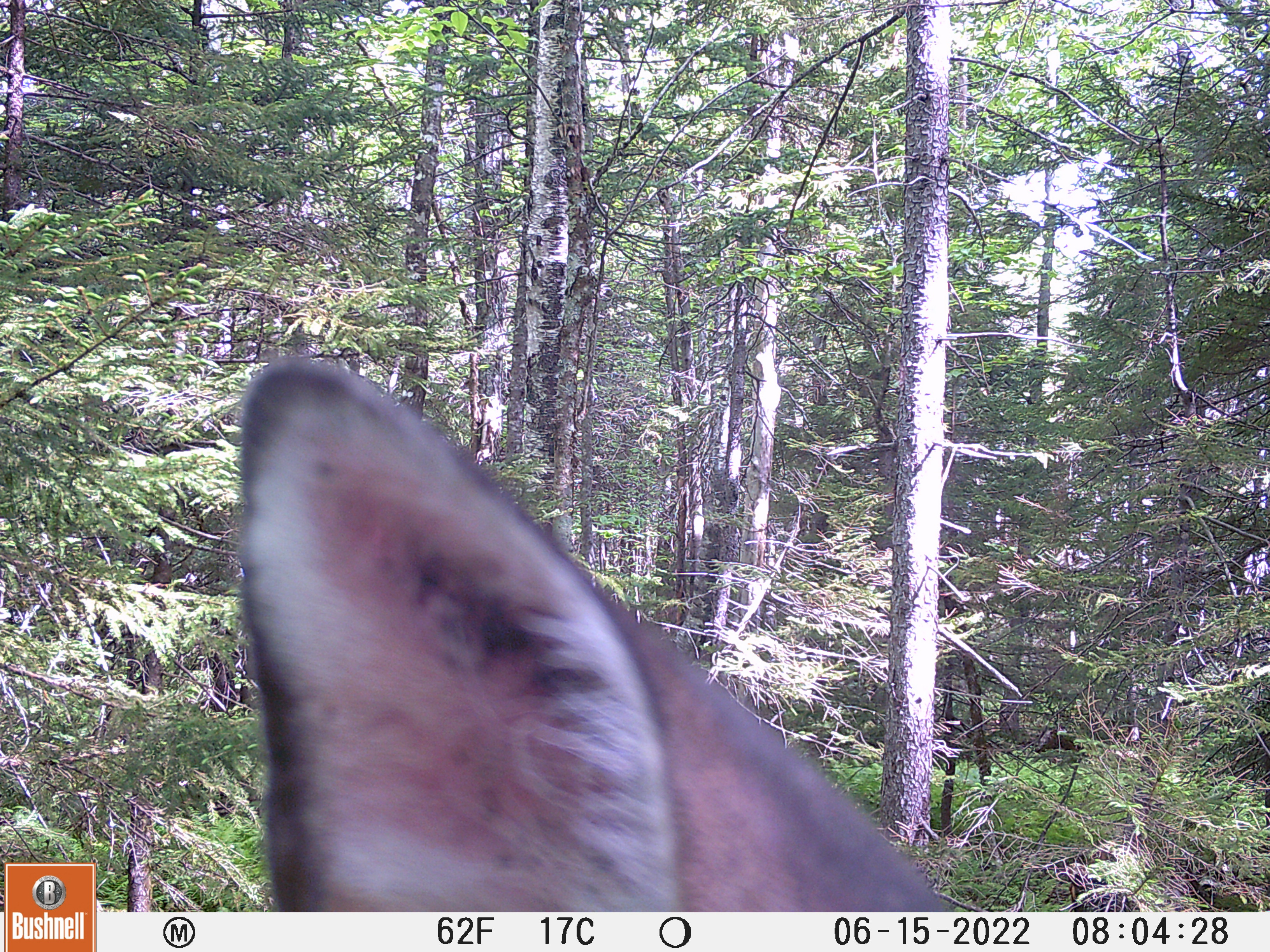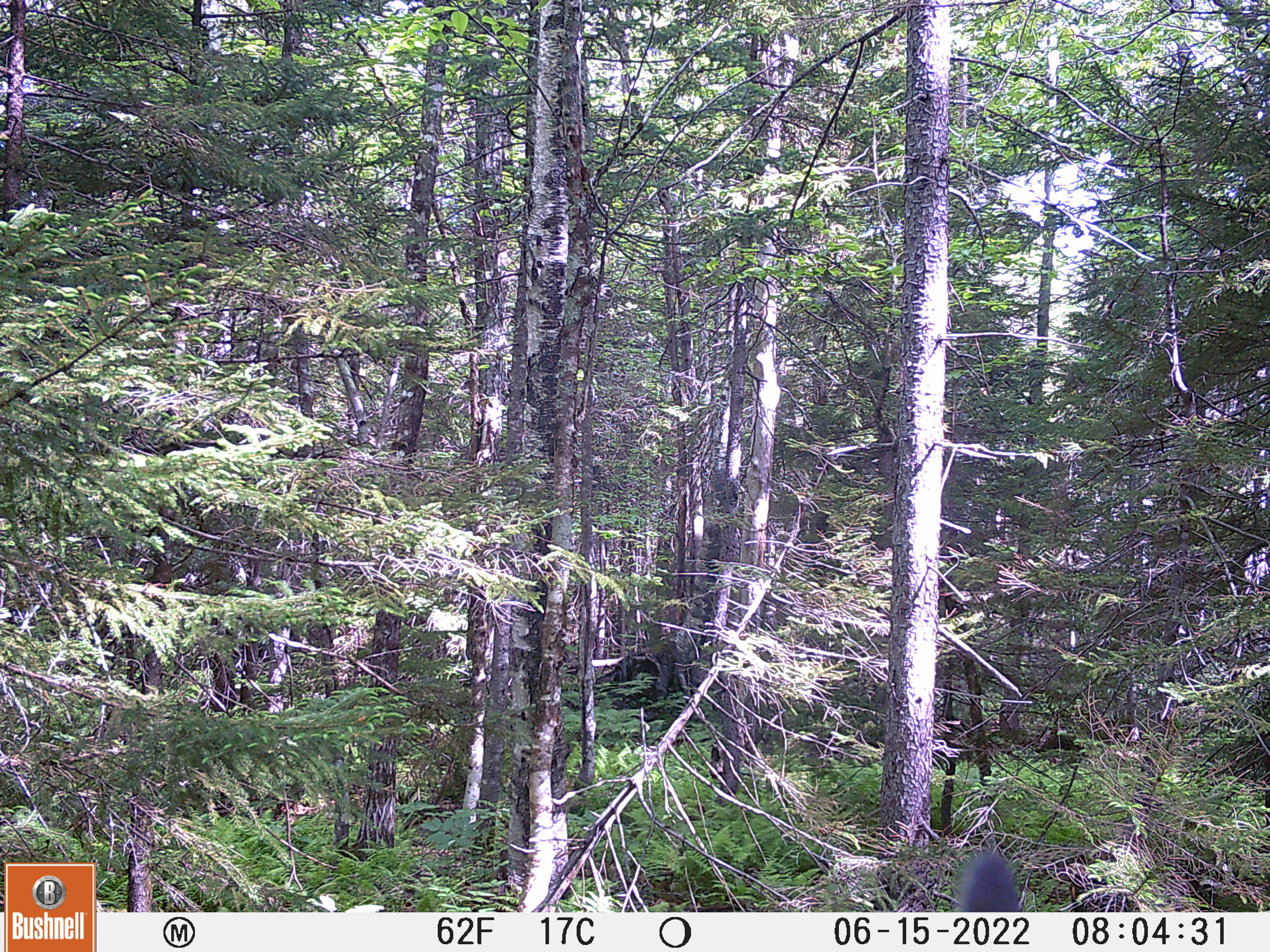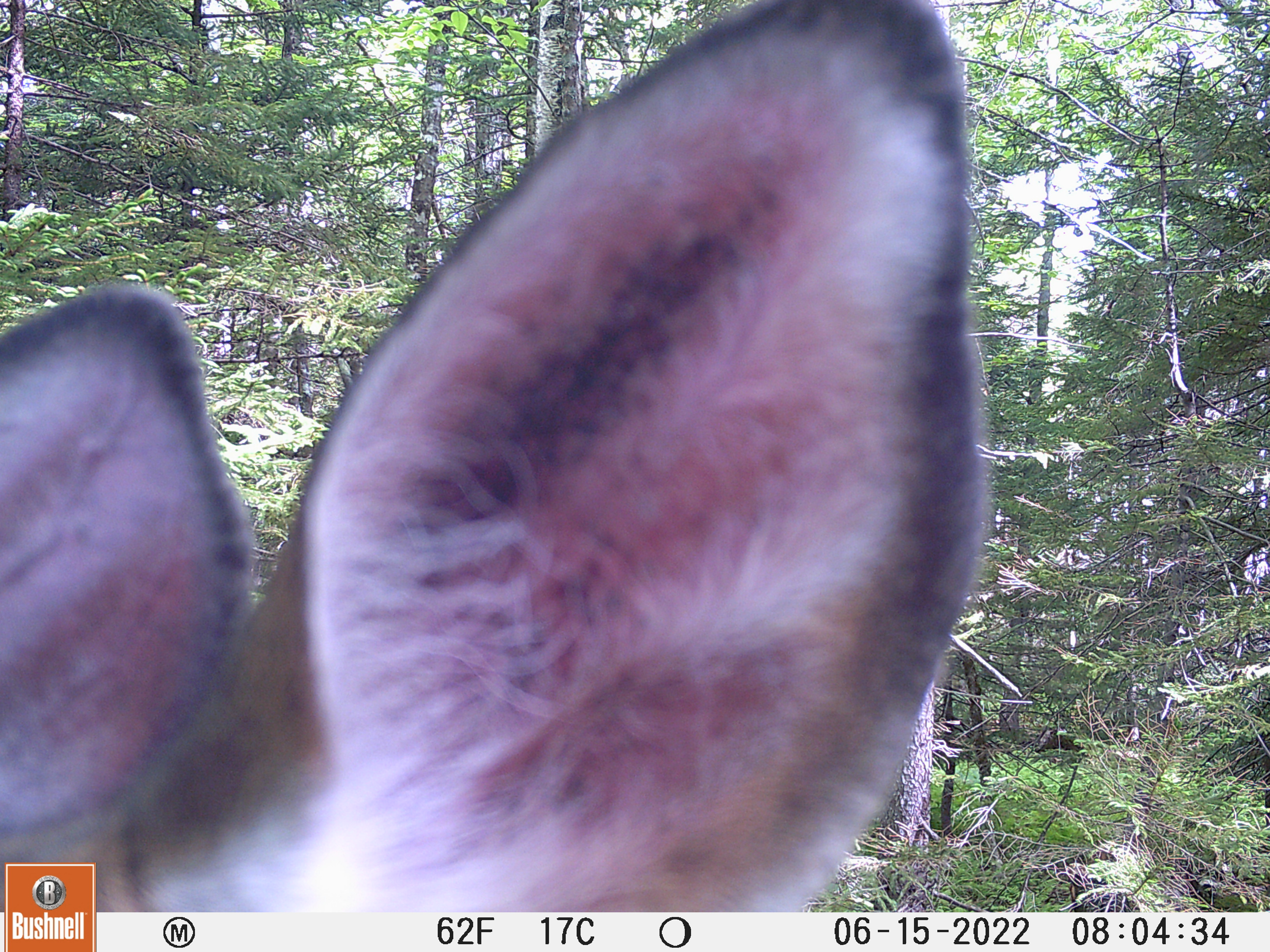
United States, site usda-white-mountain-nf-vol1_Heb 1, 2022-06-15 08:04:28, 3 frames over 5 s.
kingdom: Animalia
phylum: Chordata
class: Mammalia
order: Artiodactyla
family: Cervidae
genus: Odocoileus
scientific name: Odocoileus virginianus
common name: white-tailed deer